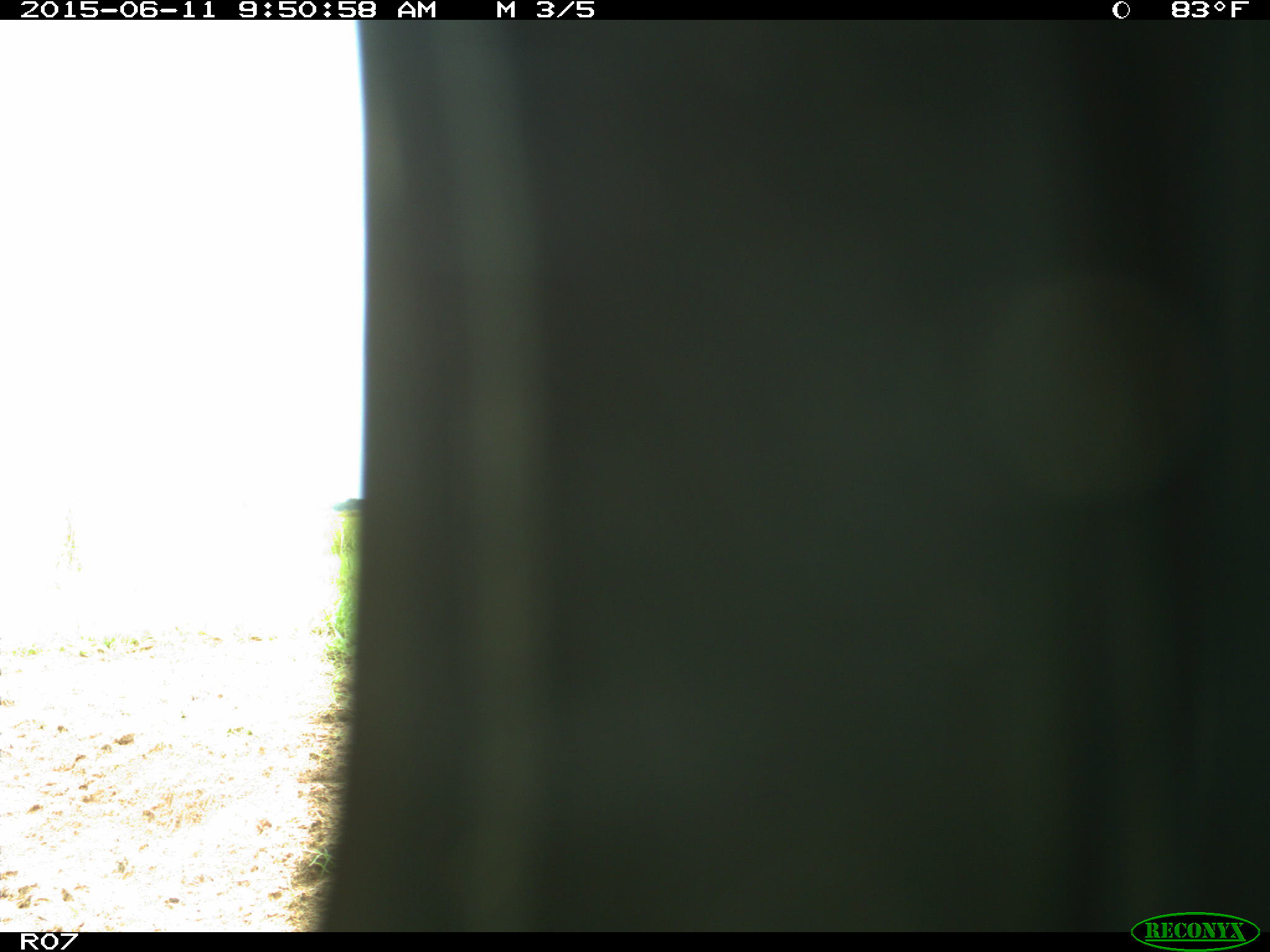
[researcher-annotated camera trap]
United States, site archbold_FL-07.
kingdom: Animalia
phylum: Chordata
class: Mammalia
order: Artiodactyla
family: Bovidae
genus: Bos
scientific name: Bos taurus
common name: domestic cow